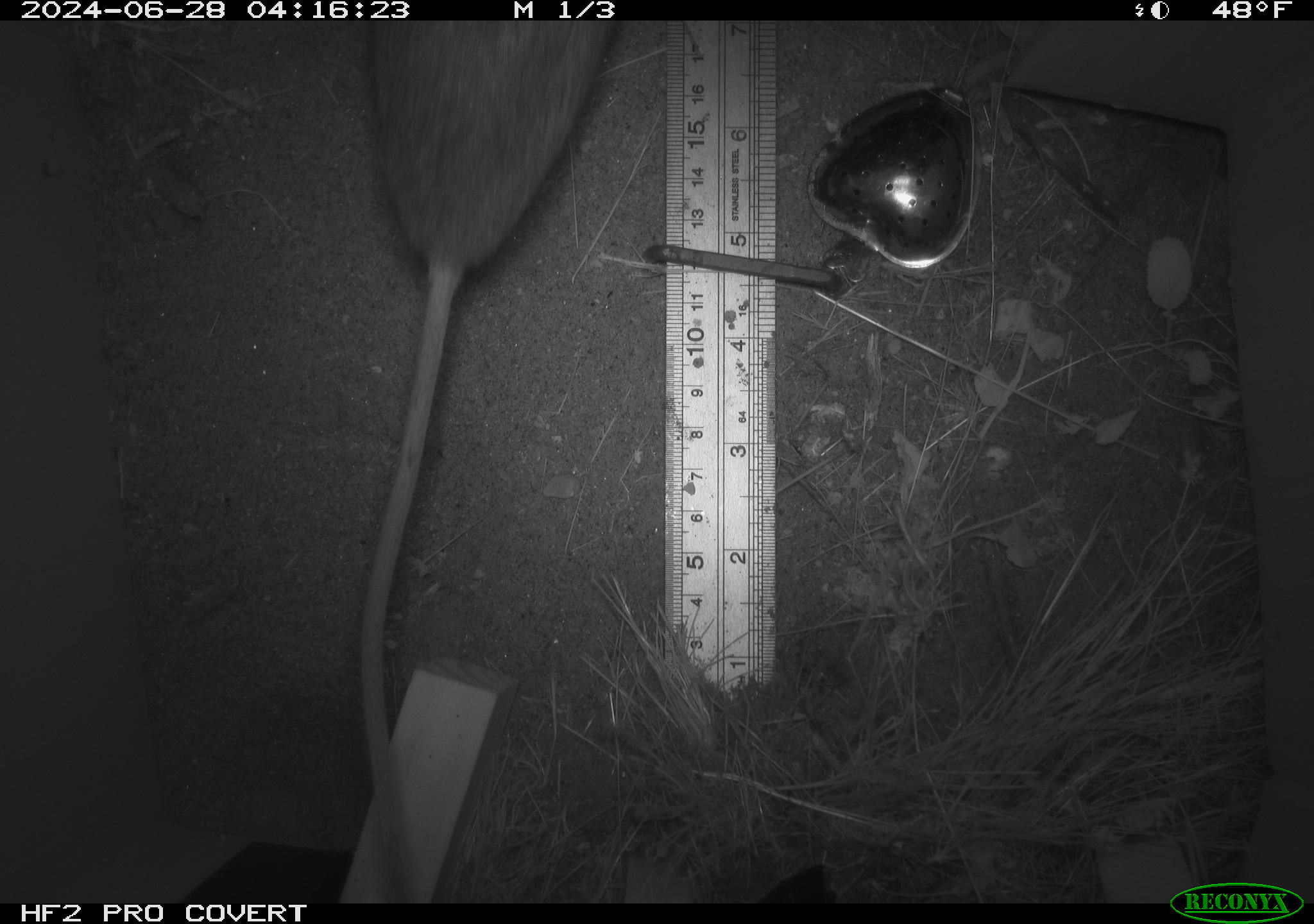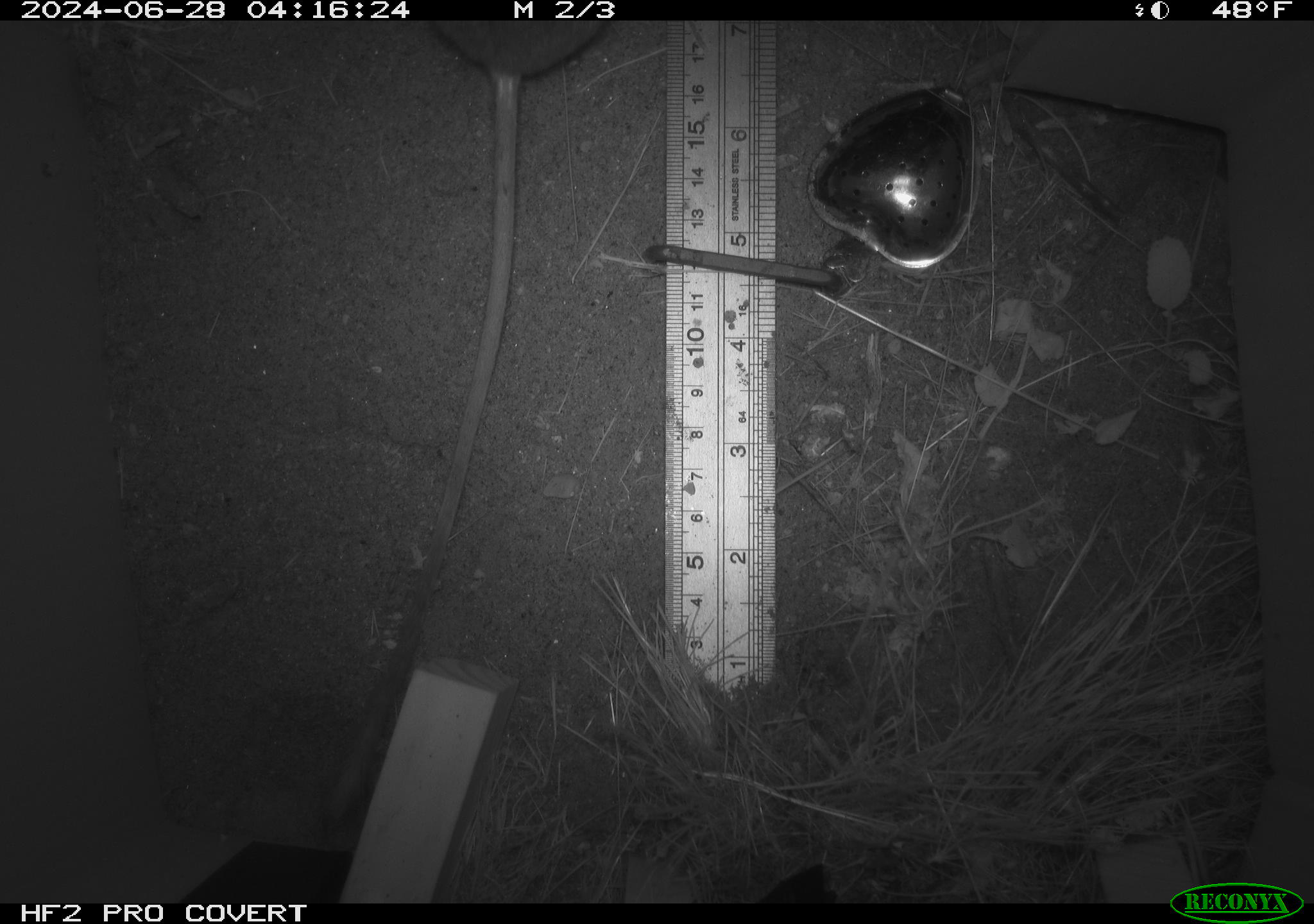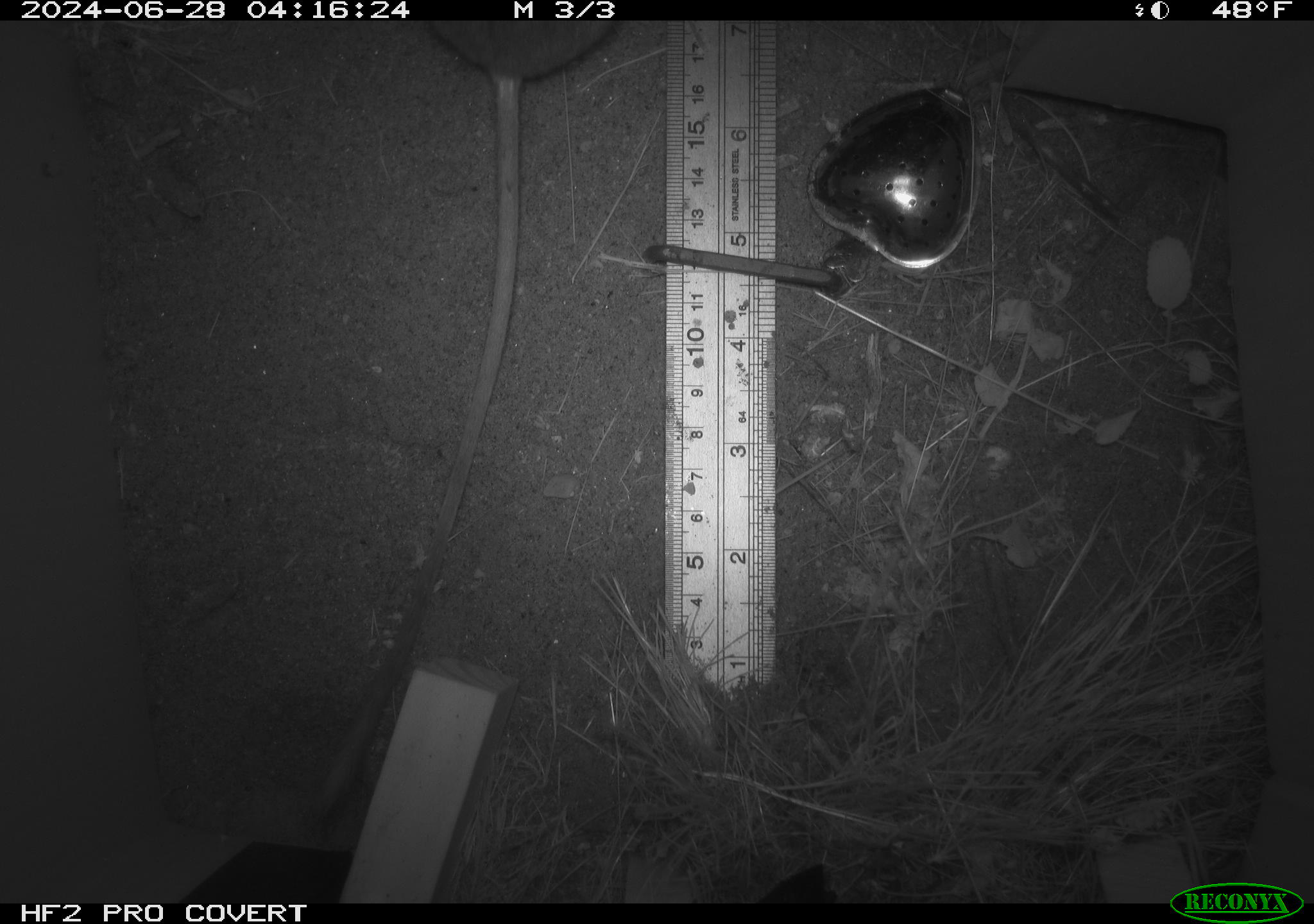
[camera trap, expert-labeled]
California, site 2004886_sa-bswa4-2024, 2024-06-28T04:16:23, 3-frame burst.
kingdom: Animalia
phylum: Chordata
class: Mammalia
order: Rodentia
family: Heteromyidae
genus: Dipodomys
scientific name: Dipodomys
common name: kangaroo rats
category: dipodomys species